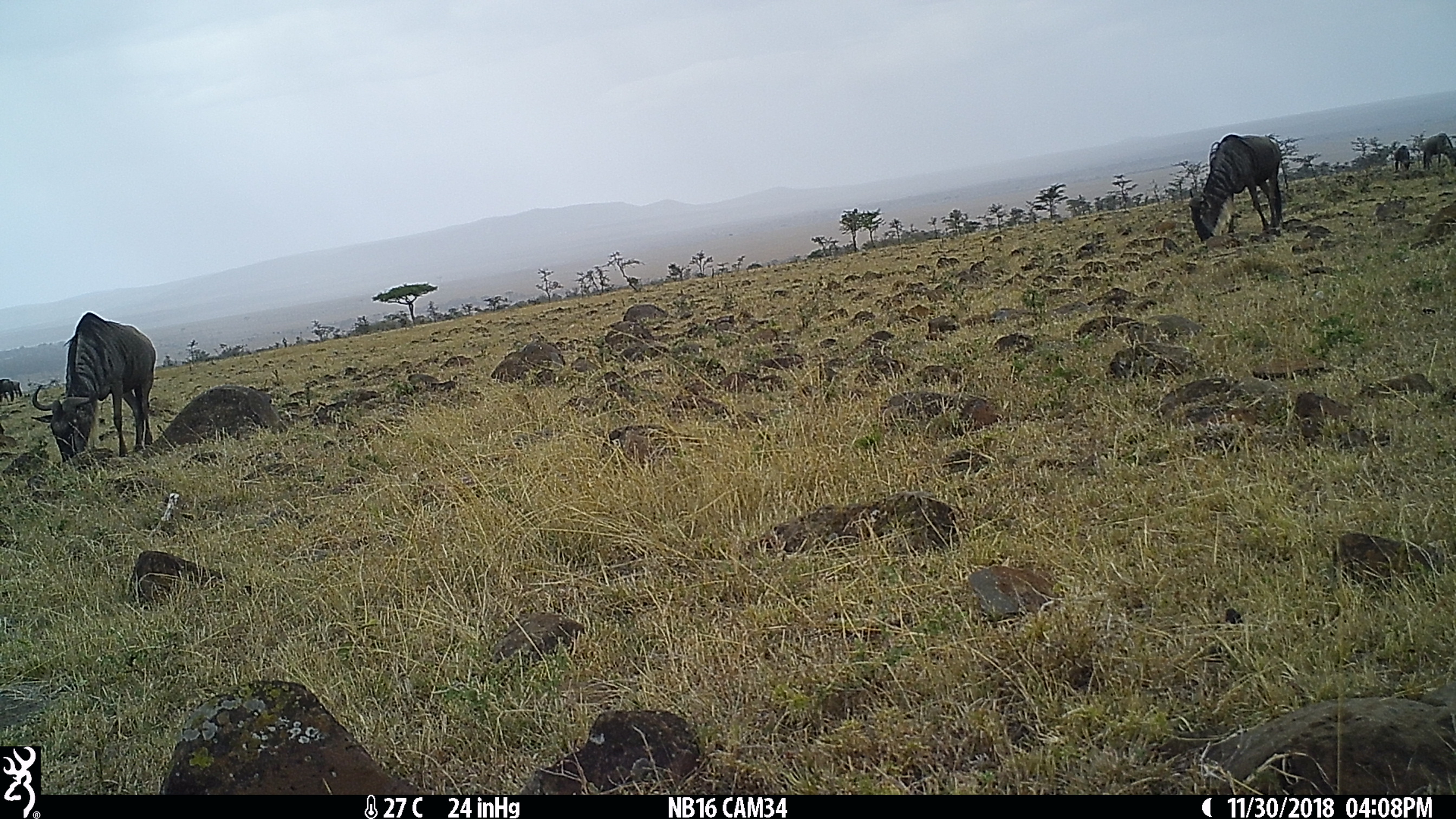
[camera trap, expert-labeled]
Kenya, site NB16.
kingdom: Animalia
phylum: Chordata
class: Mammalia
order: Artiodactyla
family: Bovidae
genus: Connochaetes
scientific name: Connochaetes taurinus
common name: blue wildebeest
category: wildebeest